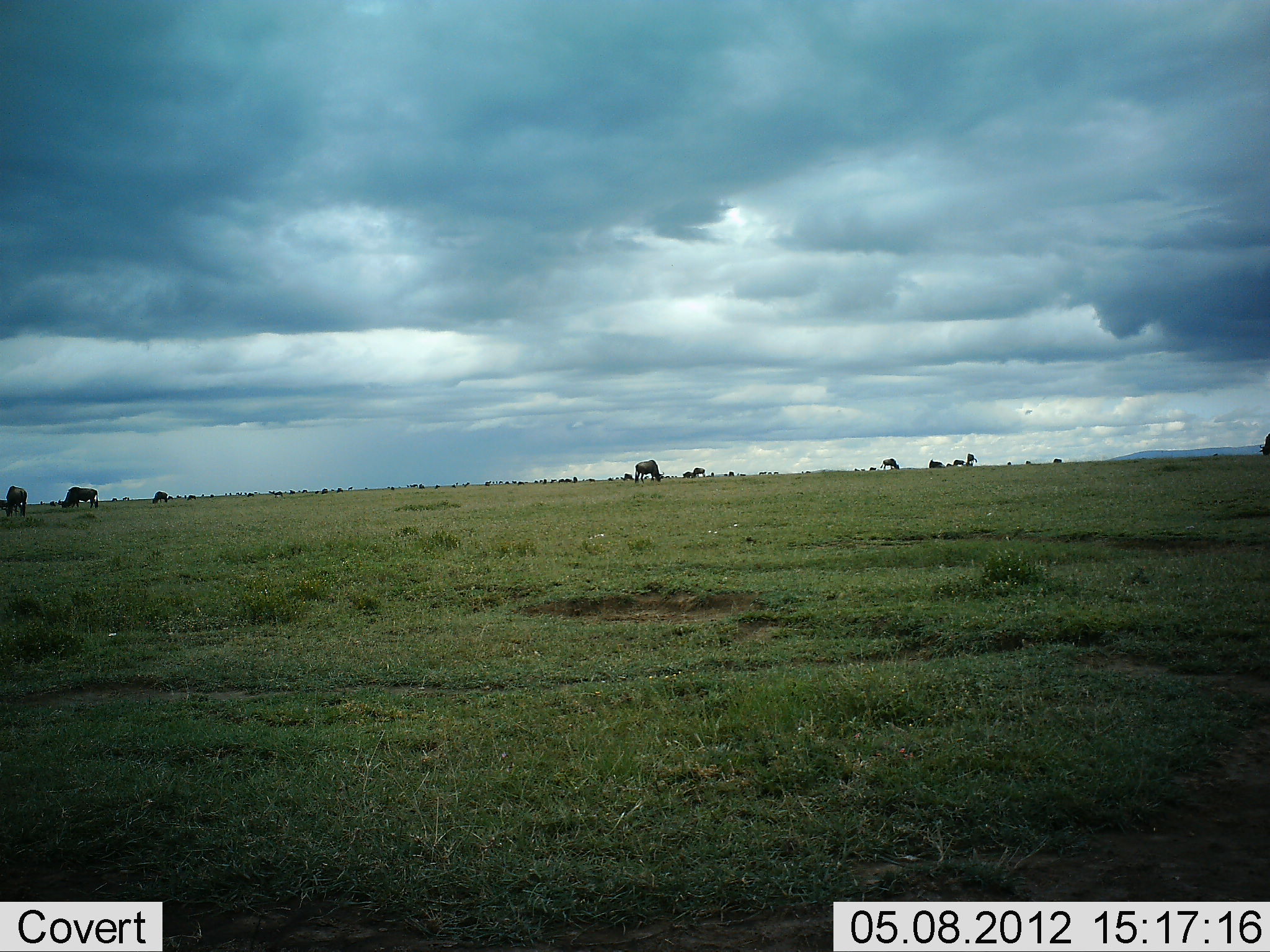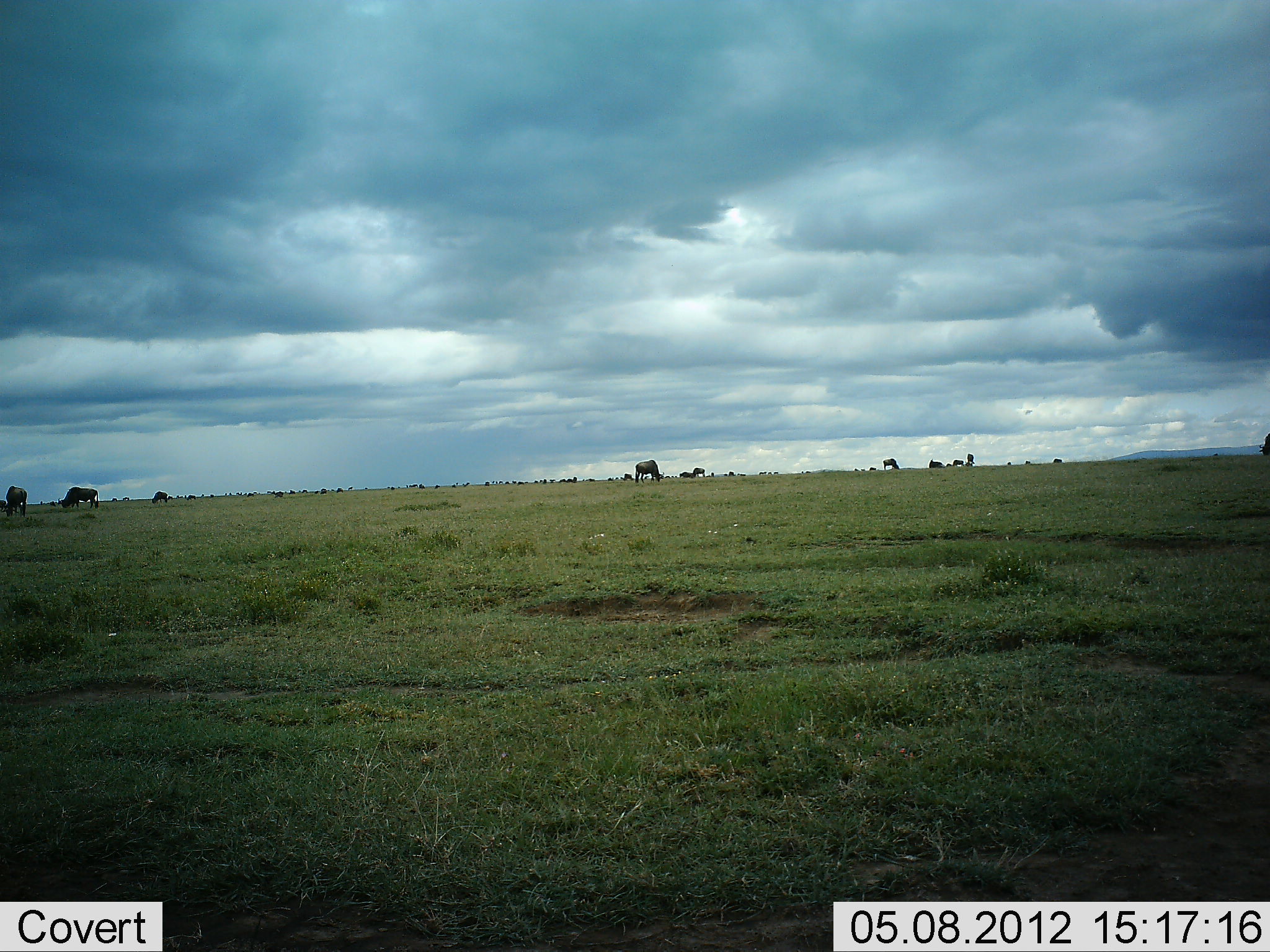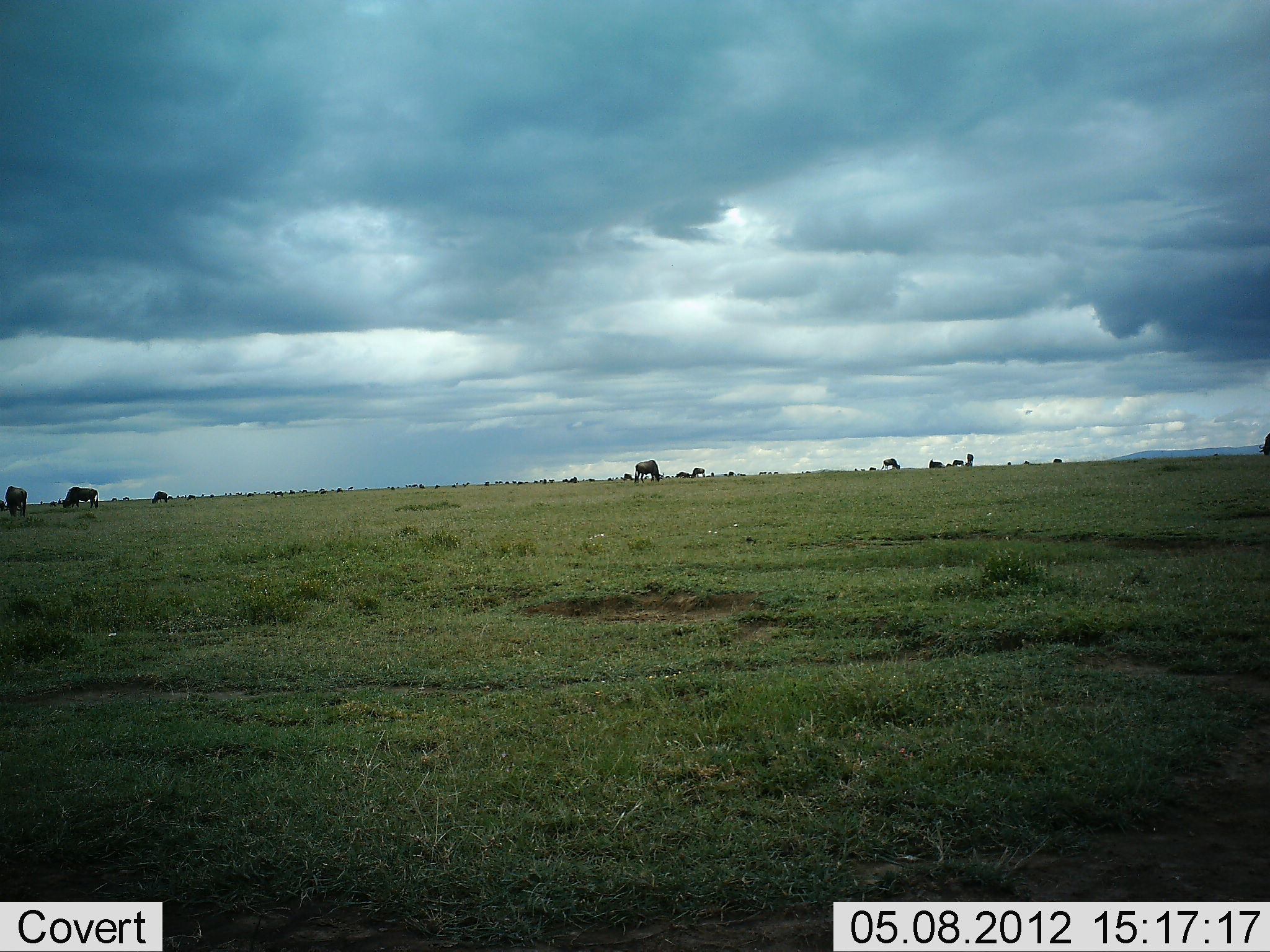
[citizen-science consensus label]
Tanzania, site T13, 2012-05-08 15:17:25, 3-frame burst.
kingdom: Animalia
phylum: Chordata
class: Mammalia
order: Artiodactyla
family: Bovidae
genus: Connochaetes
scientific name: Connochaetes taurinus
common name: blue wildebeest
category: wildebeest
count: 11-50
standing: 60%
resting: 0%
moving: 30%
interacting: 0%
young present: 0%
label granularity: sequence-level